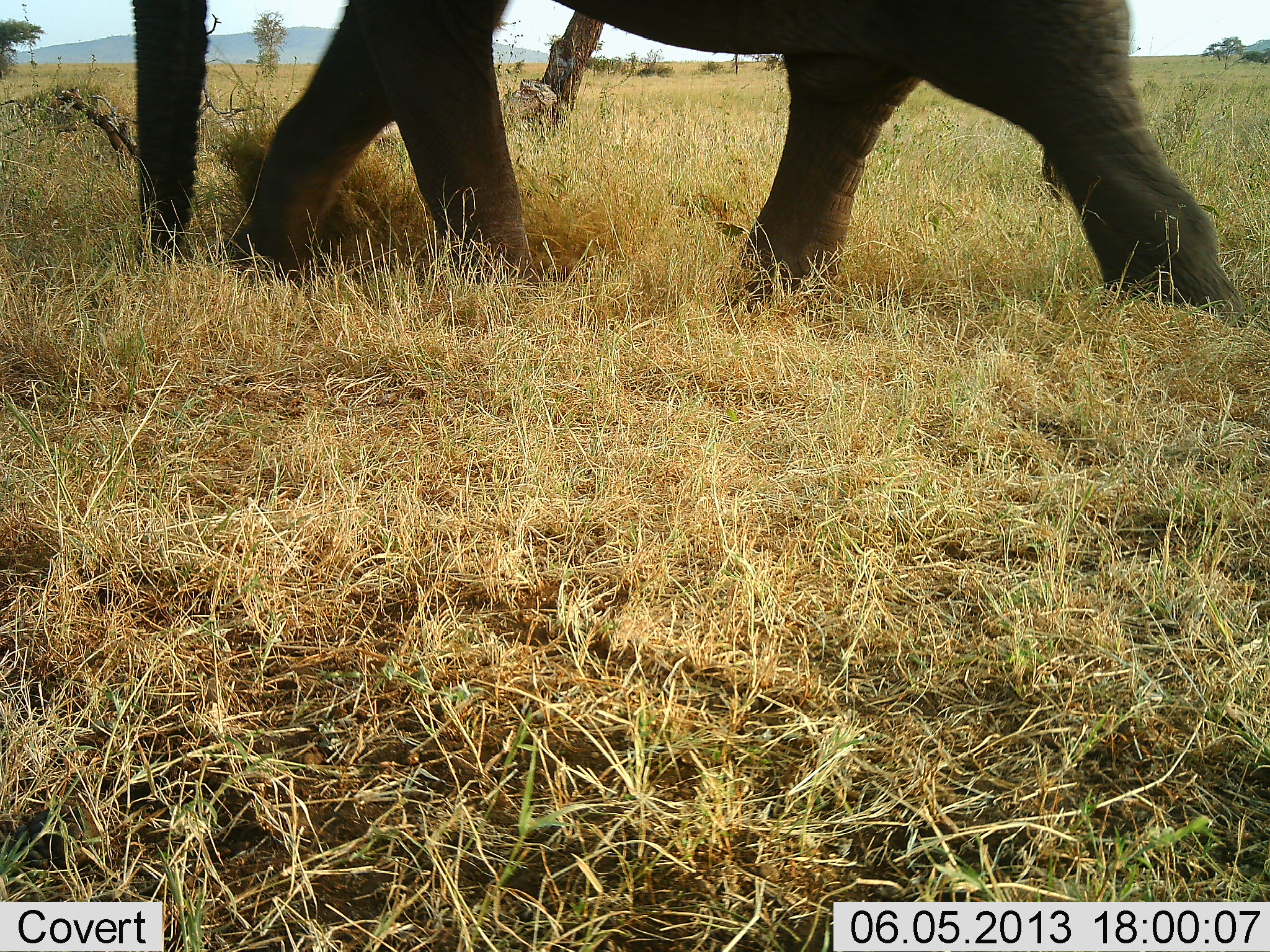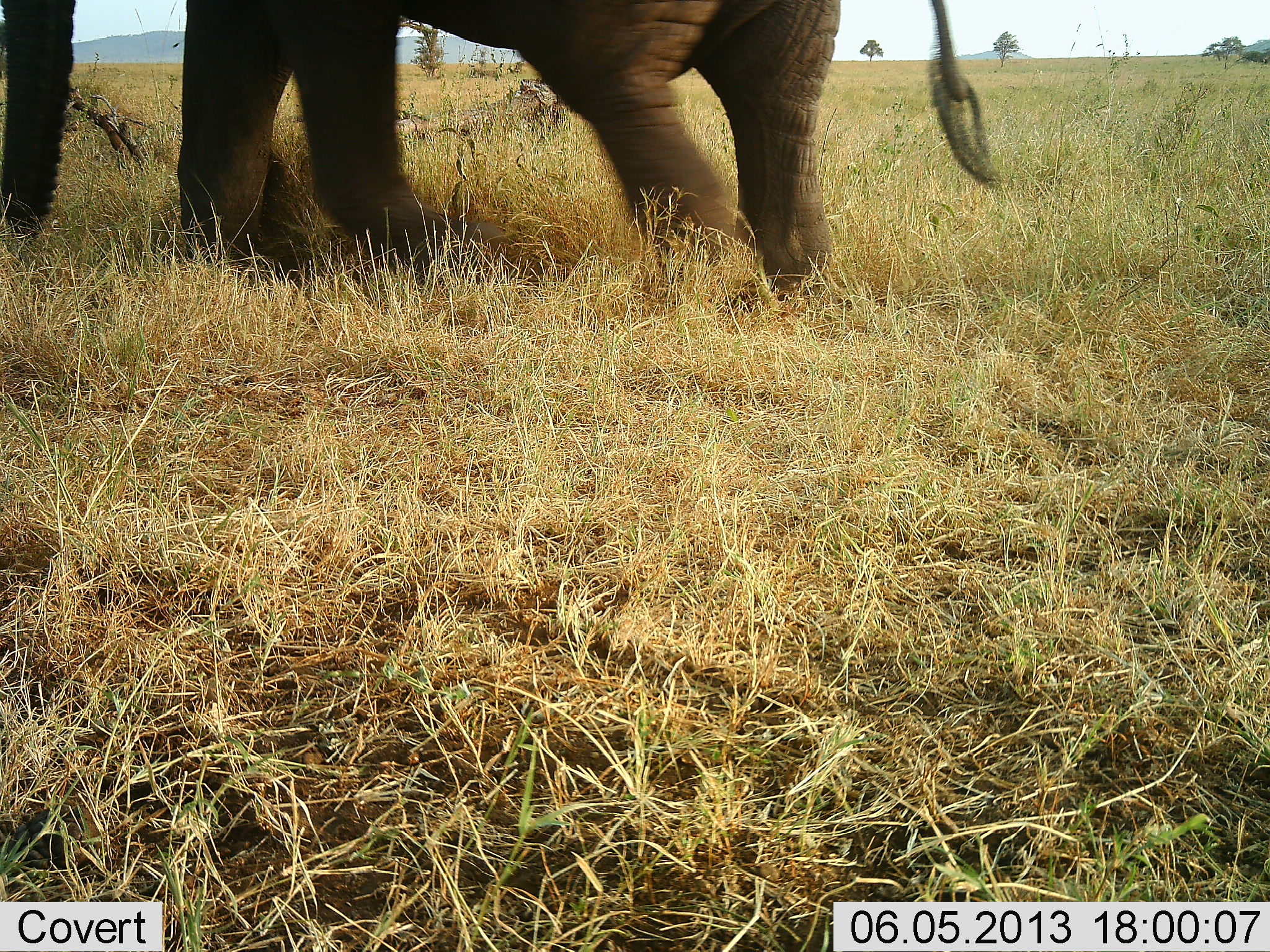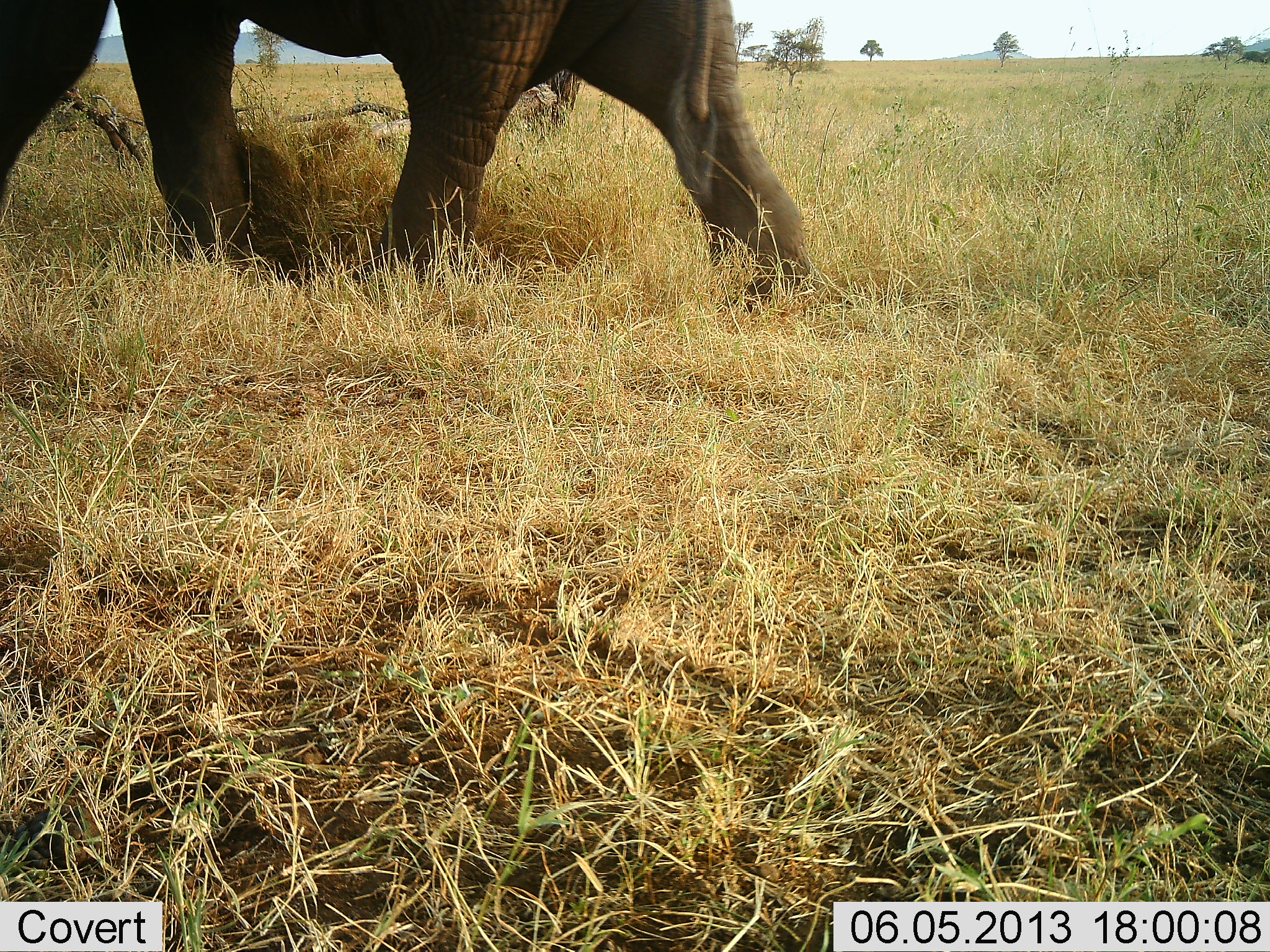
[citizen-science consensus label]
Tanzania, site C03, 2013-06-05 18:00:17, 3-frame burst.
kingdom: Animalia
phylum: Chordata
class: Mammalia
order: Proboscidea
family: Elephantidae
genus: Loxodonta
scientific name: Loxodonta africana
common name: african bush elephant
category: elephant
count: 1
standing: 0%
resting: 0%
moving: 100%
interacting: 0%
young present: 0%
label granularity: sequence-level